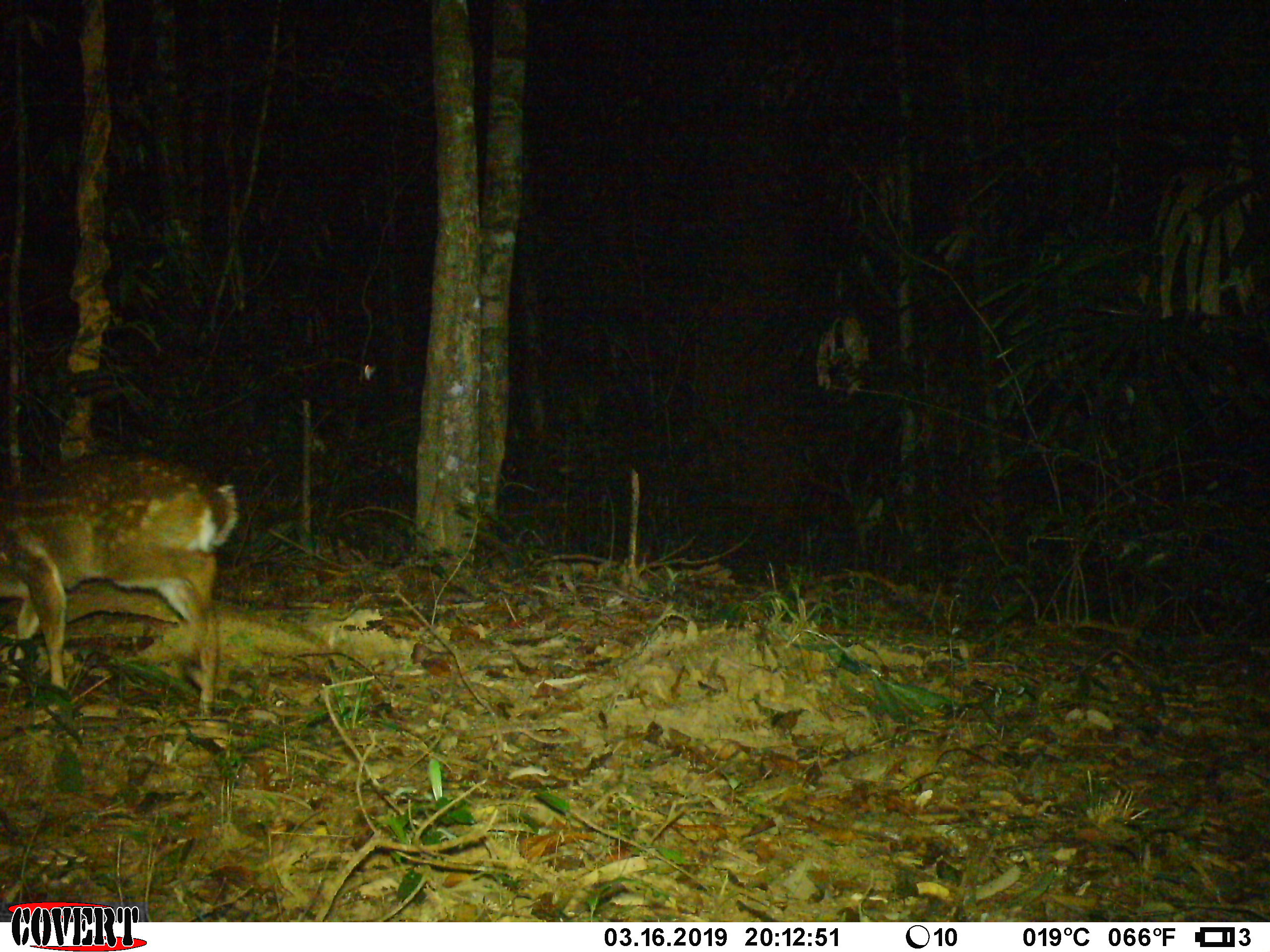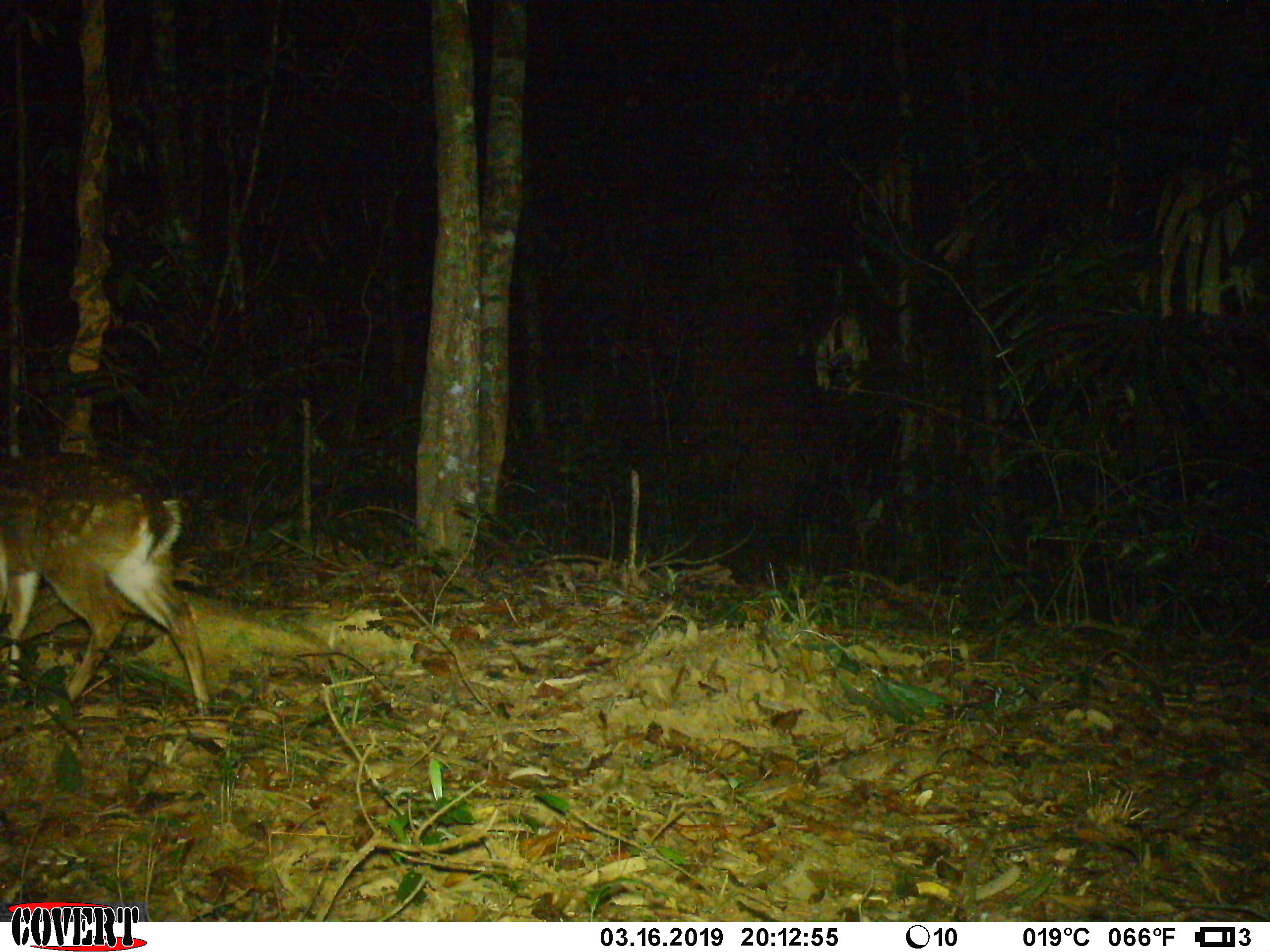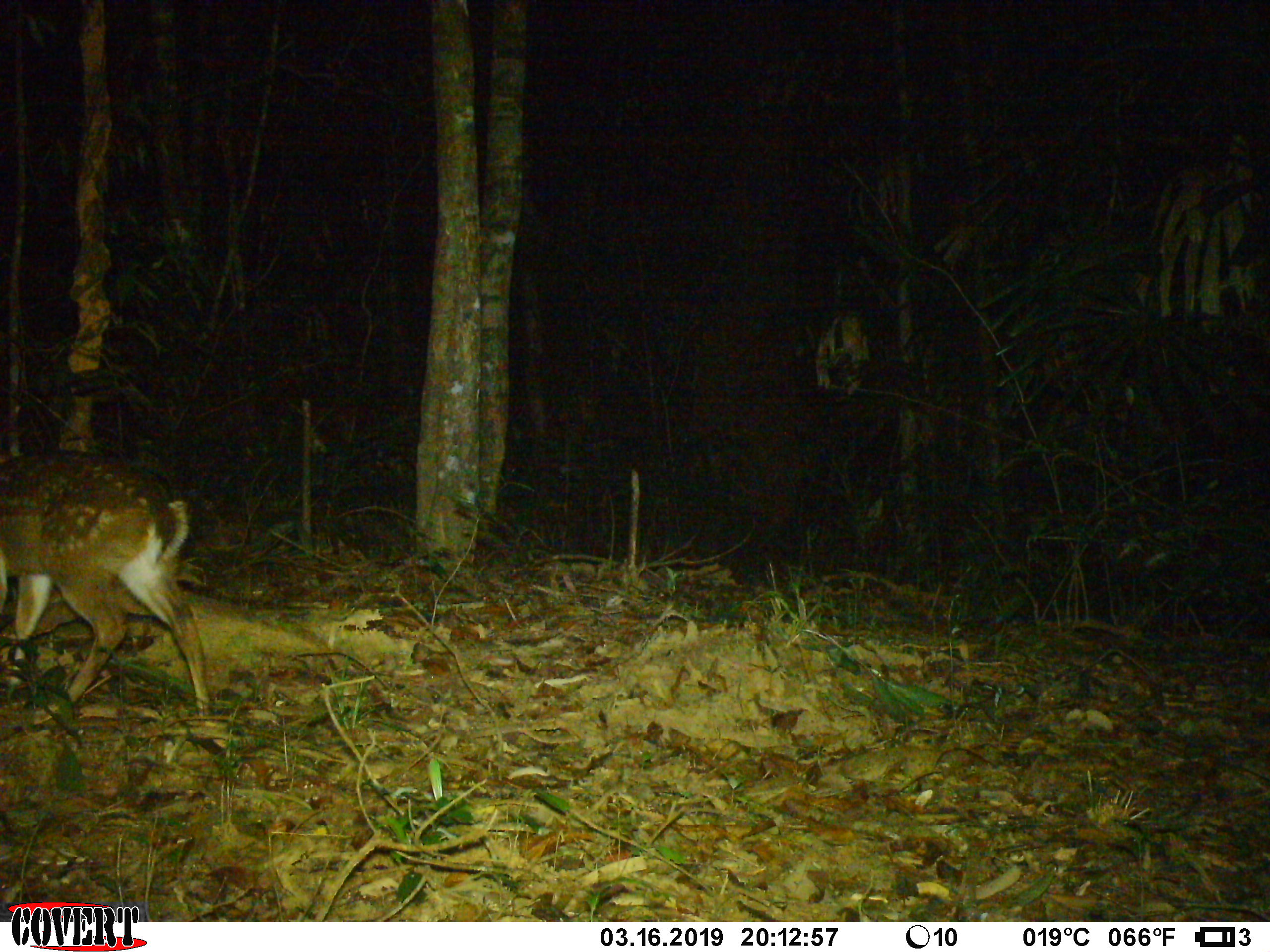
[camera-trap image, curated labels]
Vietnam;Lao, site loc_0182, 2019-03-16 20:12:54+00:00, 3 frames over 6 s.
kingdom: Animalia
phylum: Chordata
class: Mammalia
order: Artiodactyla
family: Cervidae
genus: Muntiacus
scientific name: Muntiacus vuquangensis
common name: large-antlered muntjac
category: large antlered muntjac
Large antlered muntjac (large-antlered muntjac) (Muntiacus vuquangensis). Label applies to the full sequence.